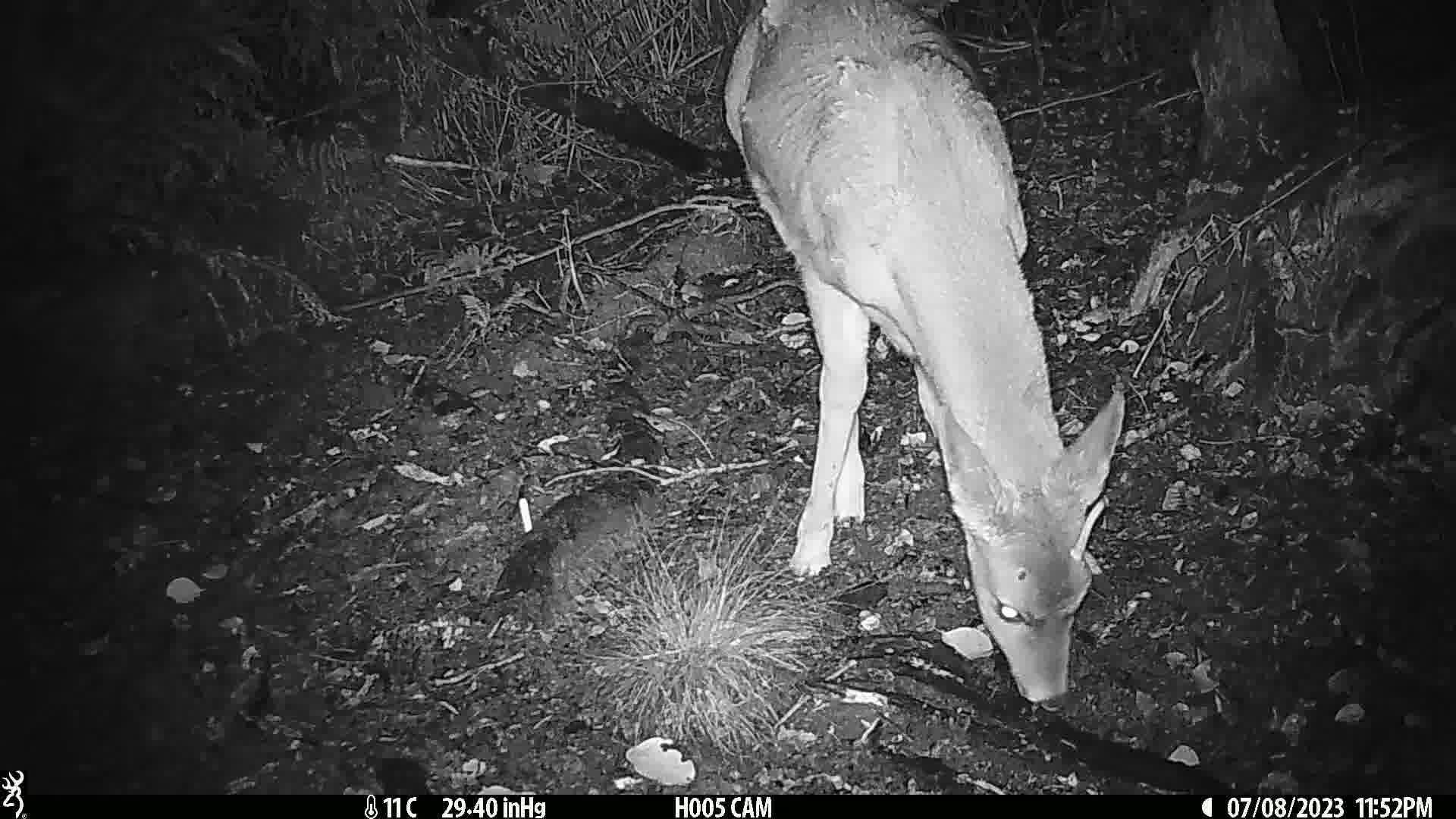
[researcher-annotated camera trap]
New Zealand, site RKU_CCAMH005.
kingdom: Animalia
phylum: Chordata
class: Mammalia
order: Artiodactyla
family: Cervidae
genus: Odocoileus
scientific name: Odocoileus virginianus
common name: white-tailed deer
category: white tailed deer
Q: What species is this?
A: White tailed deer (white-tailed deer) (Odocoileus virginianus).